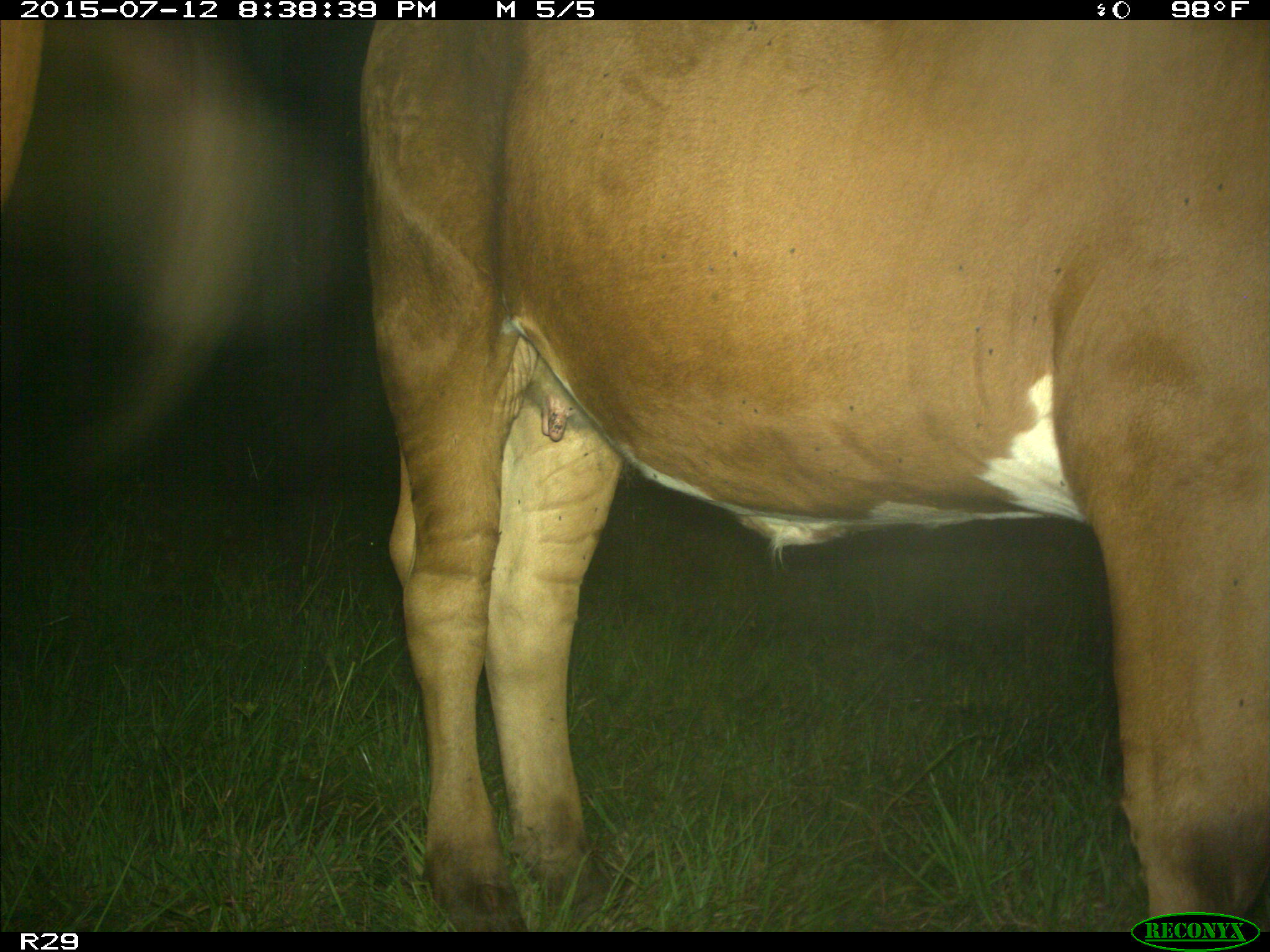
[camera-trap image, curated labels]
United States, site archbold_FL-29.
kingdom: Animalia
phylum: Chordata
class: Mammalia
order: Artiodactyla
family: Bovidae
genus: Bos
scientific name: Bos taurus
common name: domestic cow